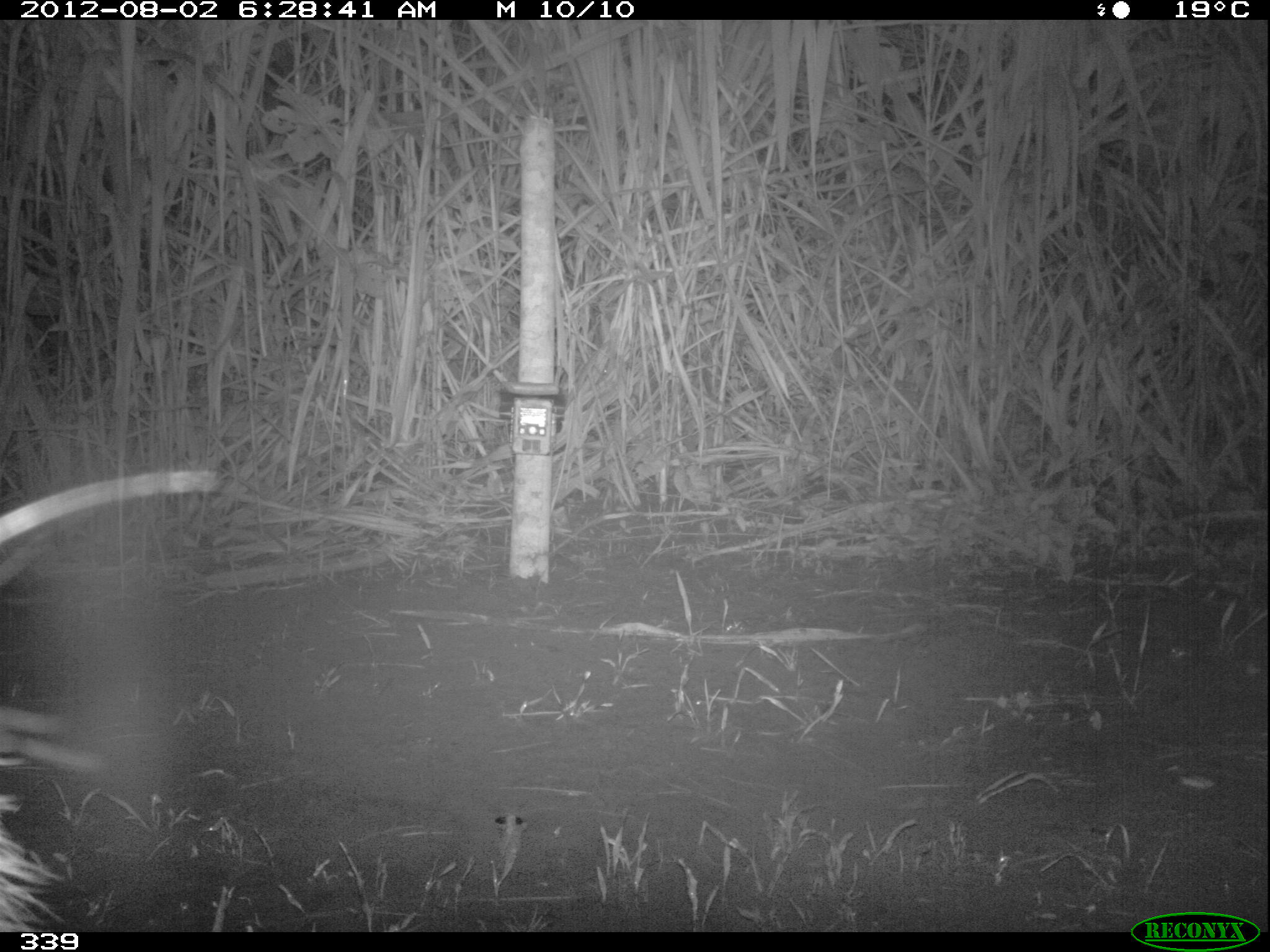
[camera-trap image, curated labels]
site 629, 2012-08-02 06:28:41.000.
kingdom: Animalia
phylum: Chordata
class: Mammalia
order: Rodentia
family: Caviidae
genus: Hydrochoerus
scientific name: Hydrochoerus hydrochaeris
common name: capybara